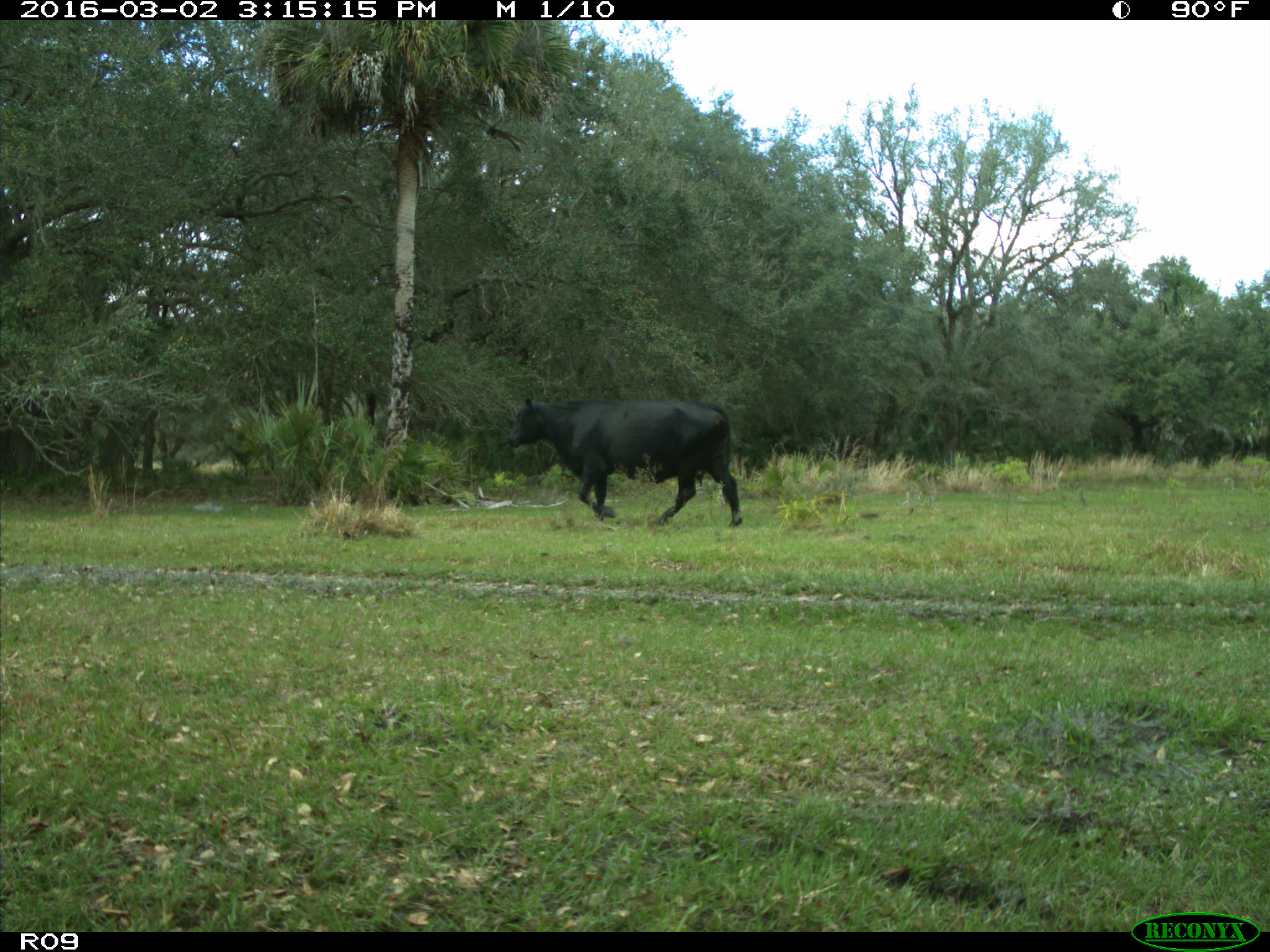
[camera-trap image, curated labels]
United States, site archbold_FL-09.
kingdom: Animalia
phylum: Chordata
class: Mammalia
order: Artiodactyla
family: Bovidae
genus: Bos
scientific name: Bos taurus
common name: domestic cow